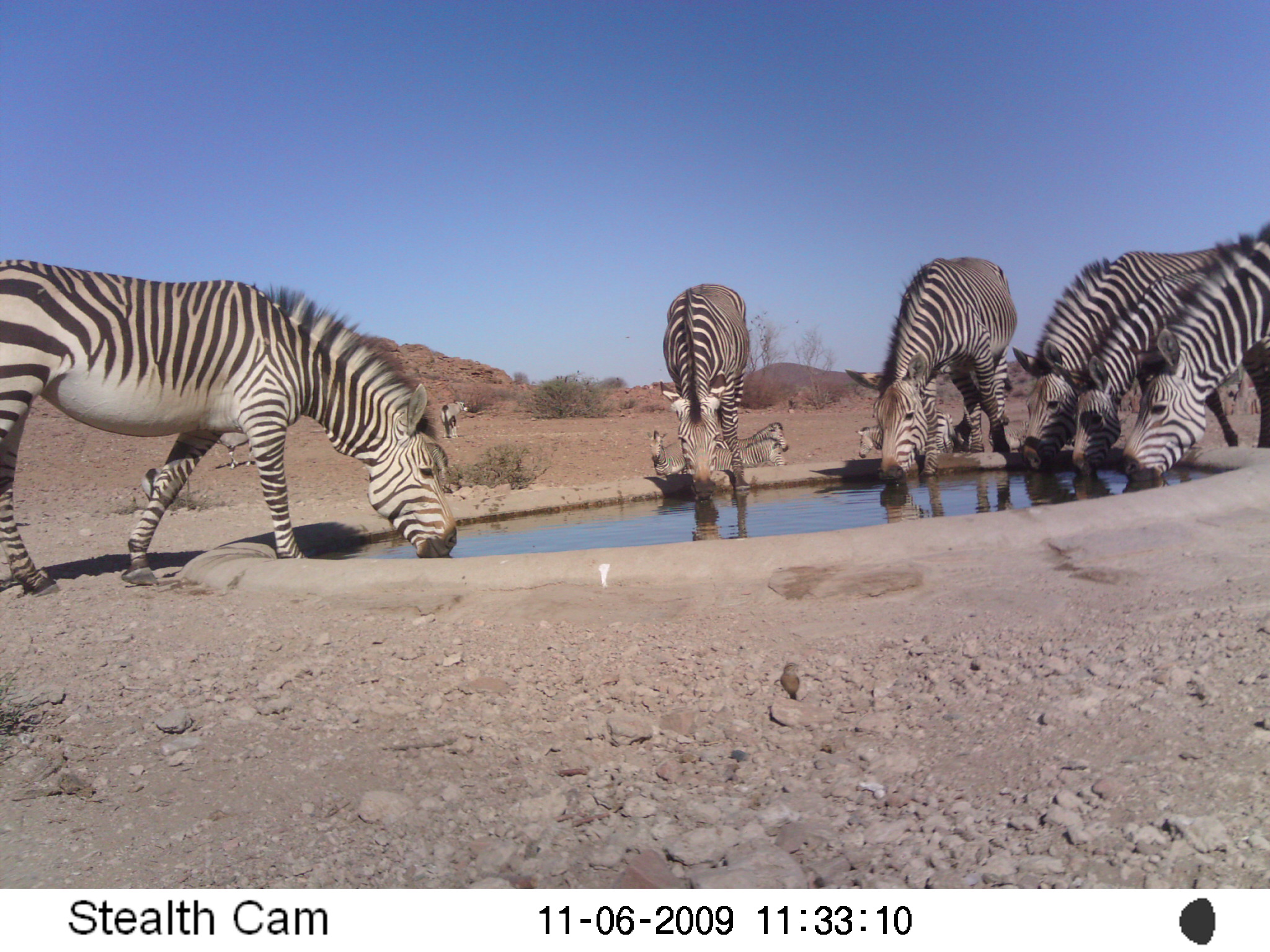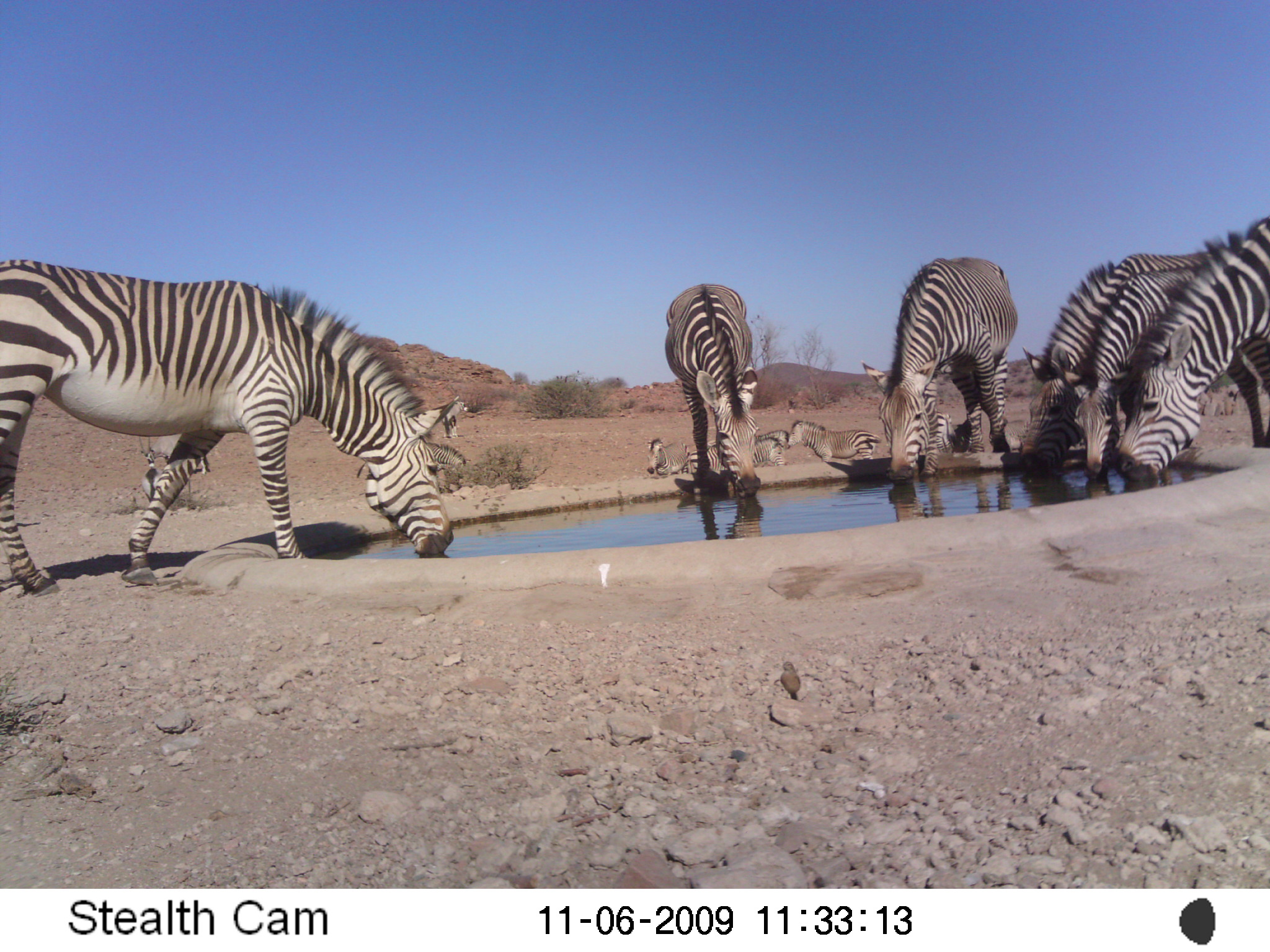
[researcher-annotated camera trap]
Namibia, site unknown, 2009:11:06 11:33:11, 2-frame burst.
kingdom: Animalia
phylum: Chordata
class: Mammalia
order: Perissodactyla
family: Equidae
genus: Equus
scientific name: Equus zebra hartmannae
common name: hartmann's mountain zebra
Equus zebra hartmannae (hartmann's mountain zebra).